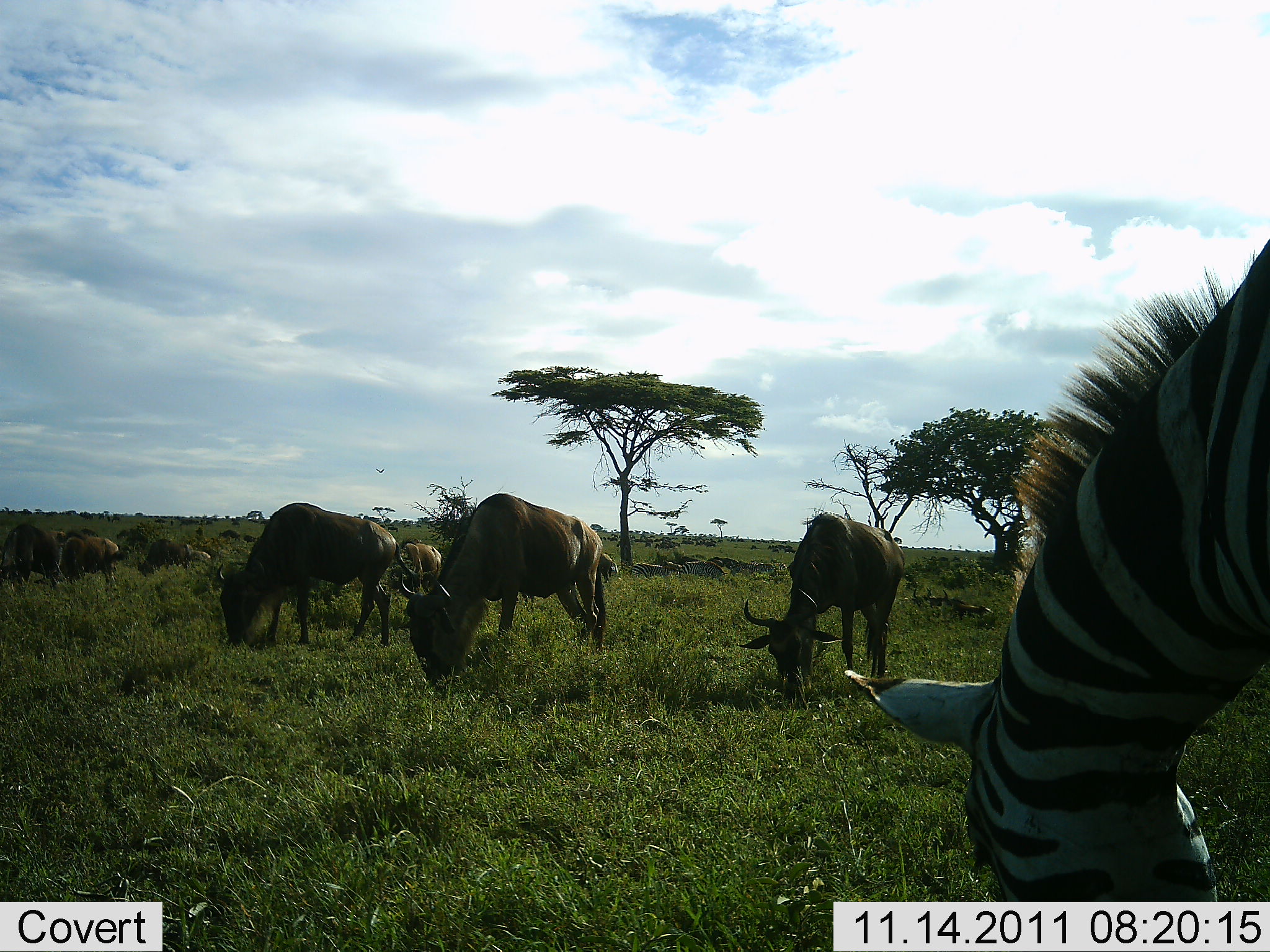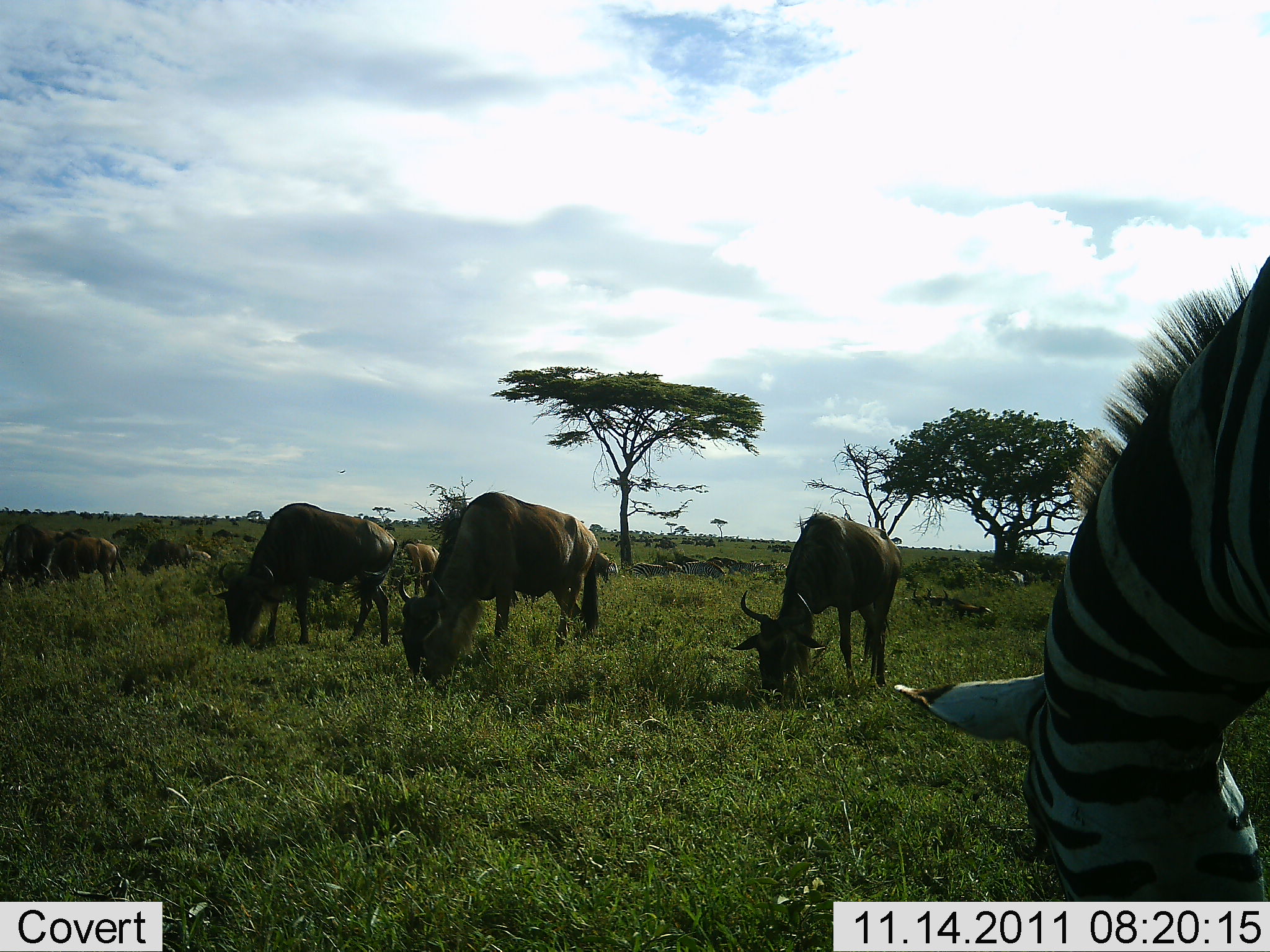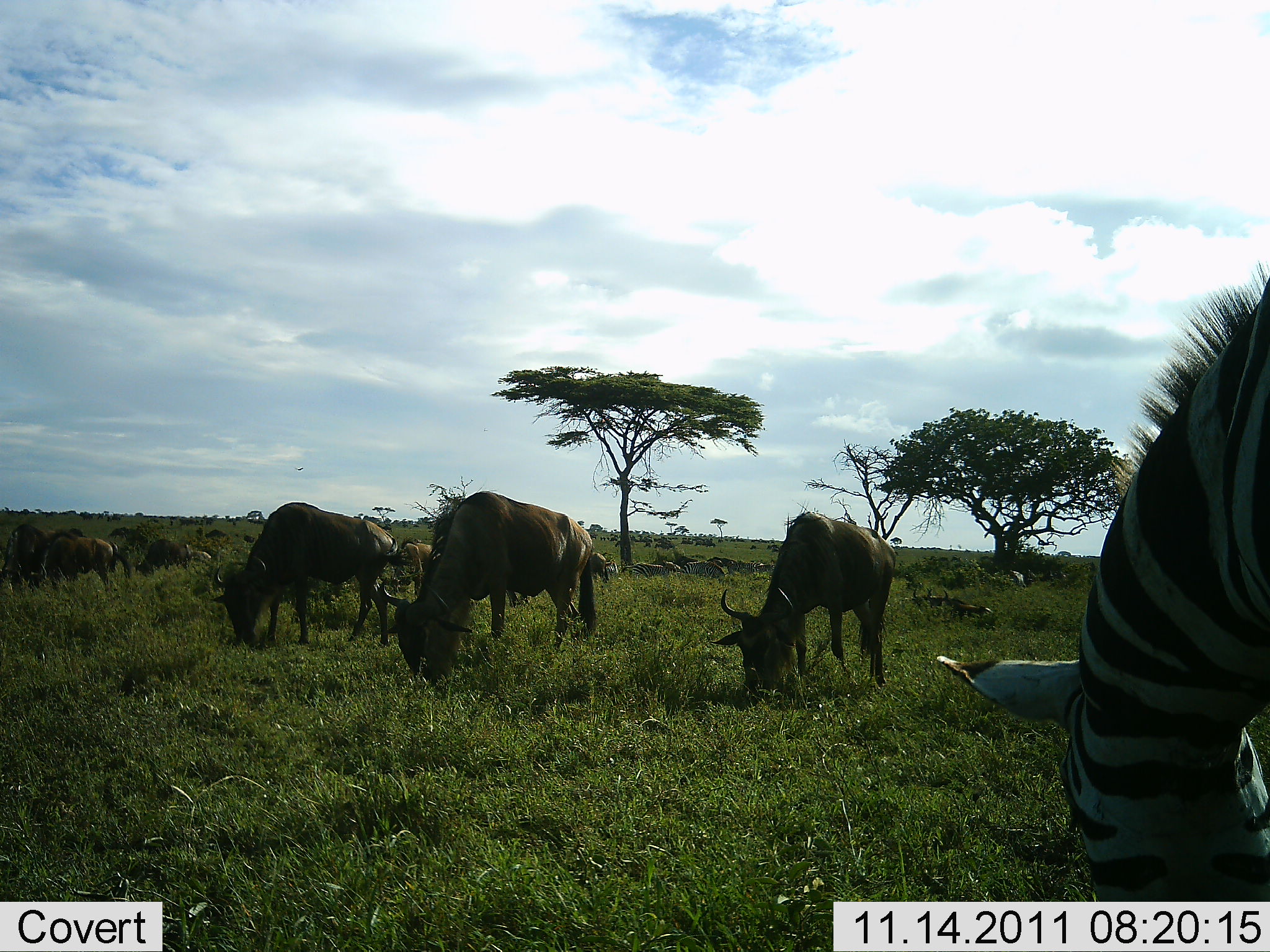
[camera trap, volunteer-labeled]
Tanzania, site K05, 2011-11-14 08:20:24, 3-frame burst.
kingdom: Animalia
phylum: Chordata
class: Mammalia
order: Artiodactyla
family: Bovidae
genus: Connochaetes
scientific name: Connochaetes taurinus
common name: blue wildebeest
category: wildebeest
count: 11-50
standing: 27%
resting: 7%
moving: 0%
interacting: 0%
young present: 0%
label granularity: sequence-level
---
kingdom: Animalia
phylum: Chordata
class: Mammalia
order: Perissodactyla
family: Equidae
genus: Equus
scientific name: Equus quagga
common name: plains zebra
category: zebra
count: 1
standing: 31%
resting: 0%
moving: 0%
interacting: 0%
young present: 0%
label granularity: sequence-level